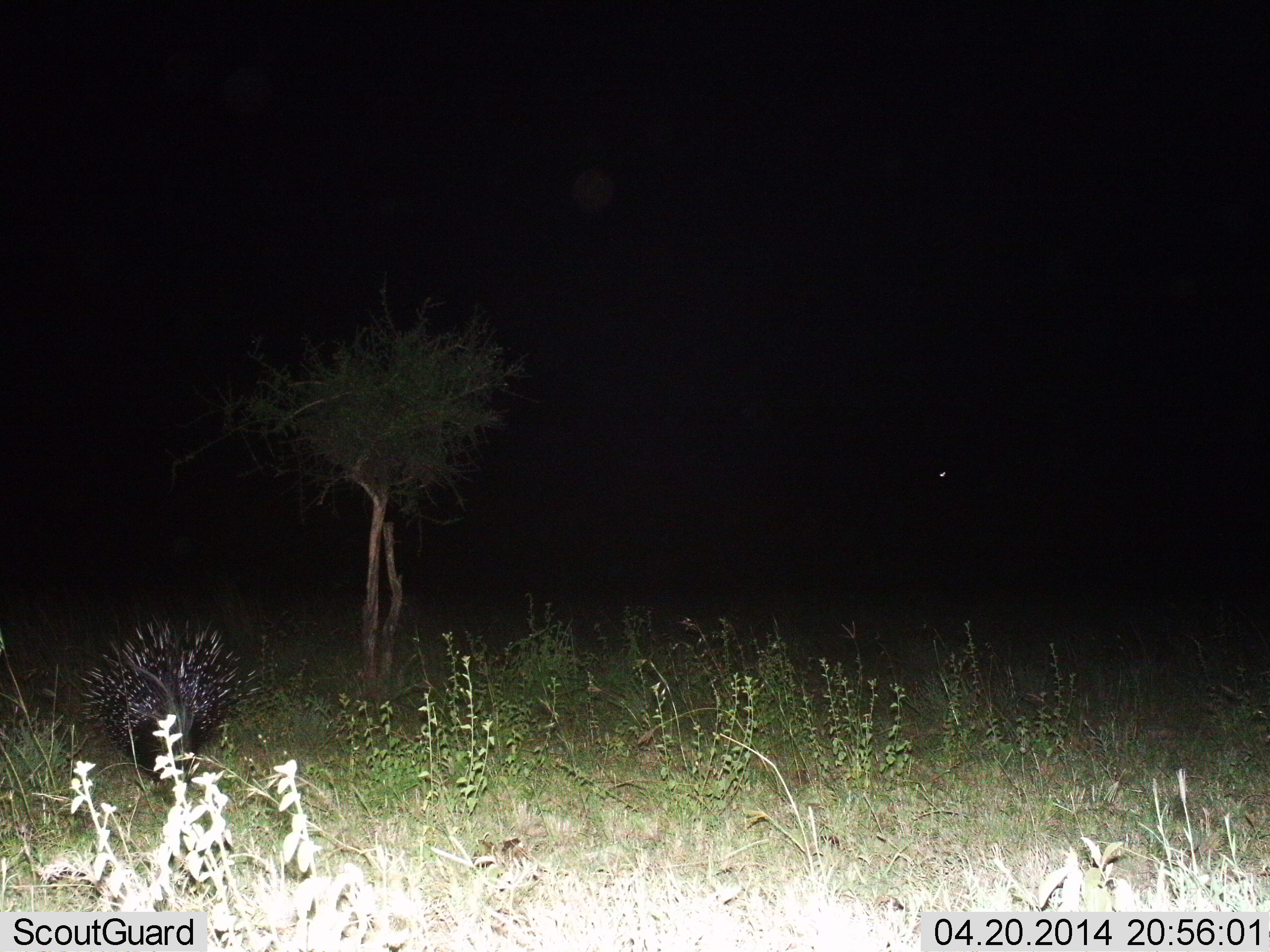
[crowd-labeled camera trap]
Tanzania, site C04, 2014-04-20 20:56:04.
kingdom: Animalia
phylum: Chordata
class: Mammalia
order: Rodentia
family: Hystricidae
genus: Hystrix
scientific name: Hystrix cristata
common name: crested porcupine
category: porcupine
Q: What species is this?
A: Porcupine (crested porcupine) (Hystrix cristata).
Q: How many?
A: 1.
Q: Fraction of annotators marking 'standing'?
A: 55%.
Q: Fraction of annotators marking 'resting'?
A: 0%.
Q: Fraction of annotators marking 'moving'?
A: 45%.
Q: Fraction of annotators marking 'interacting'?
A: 0%.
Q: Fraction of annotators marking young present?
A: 0%.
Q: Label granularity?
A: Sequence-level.